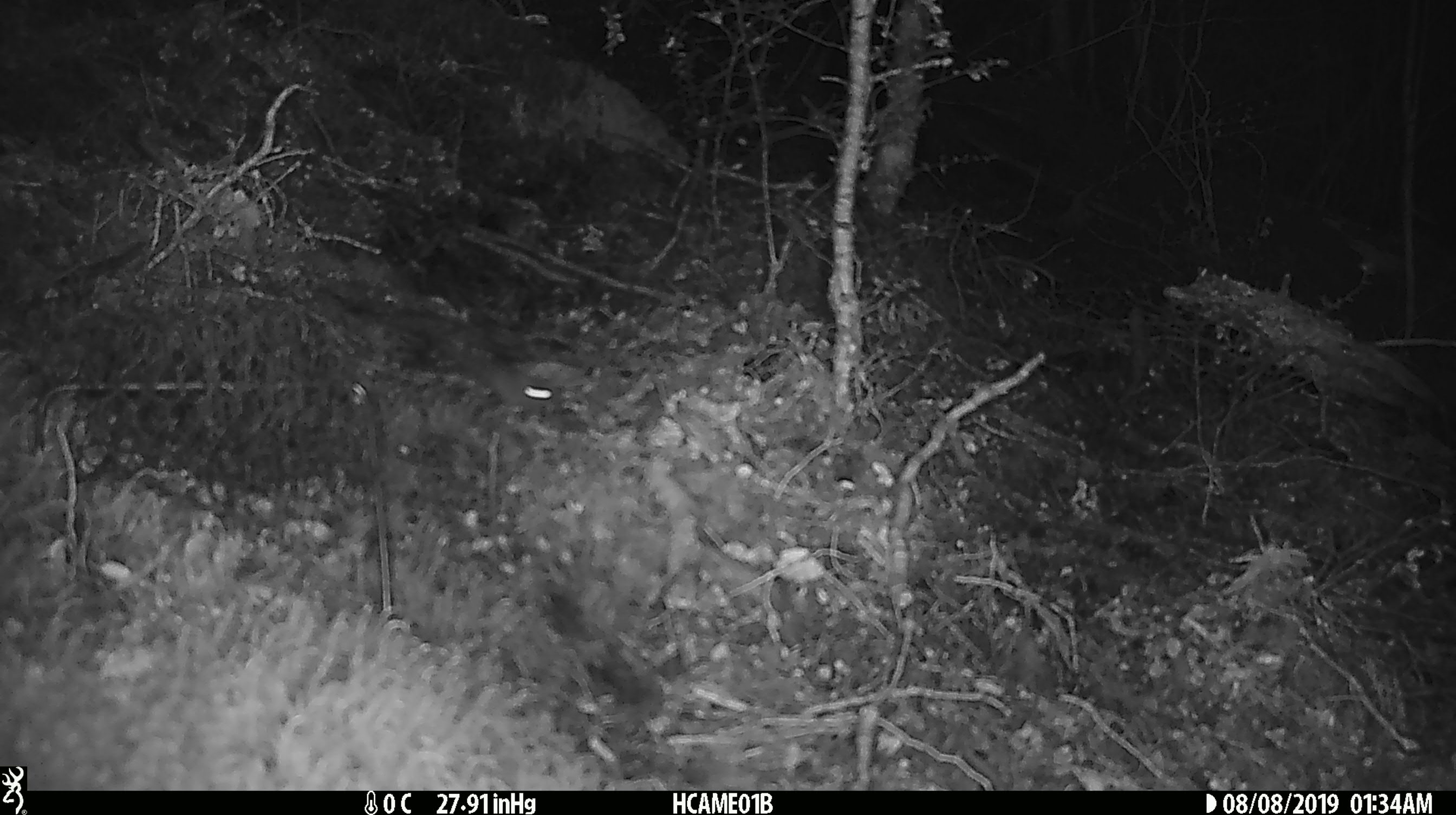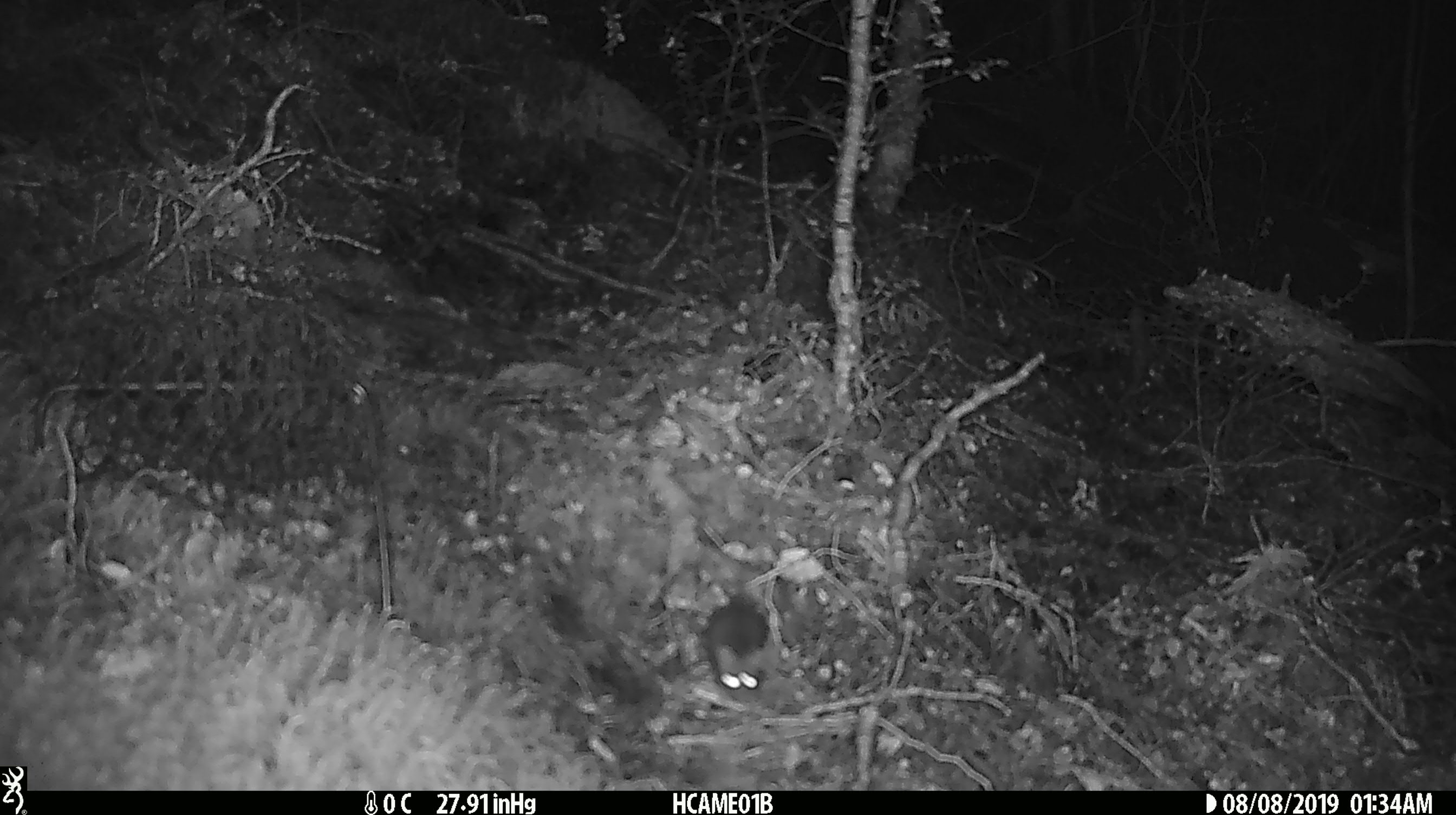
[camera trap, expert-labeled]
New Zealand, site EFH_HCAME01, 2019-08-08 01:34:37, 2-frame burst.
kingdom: Animalia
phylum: Chordata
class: Mammalia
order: Rodentia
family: Muridae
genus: Mus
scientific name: Mus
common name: mouse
Mouse (Mus).